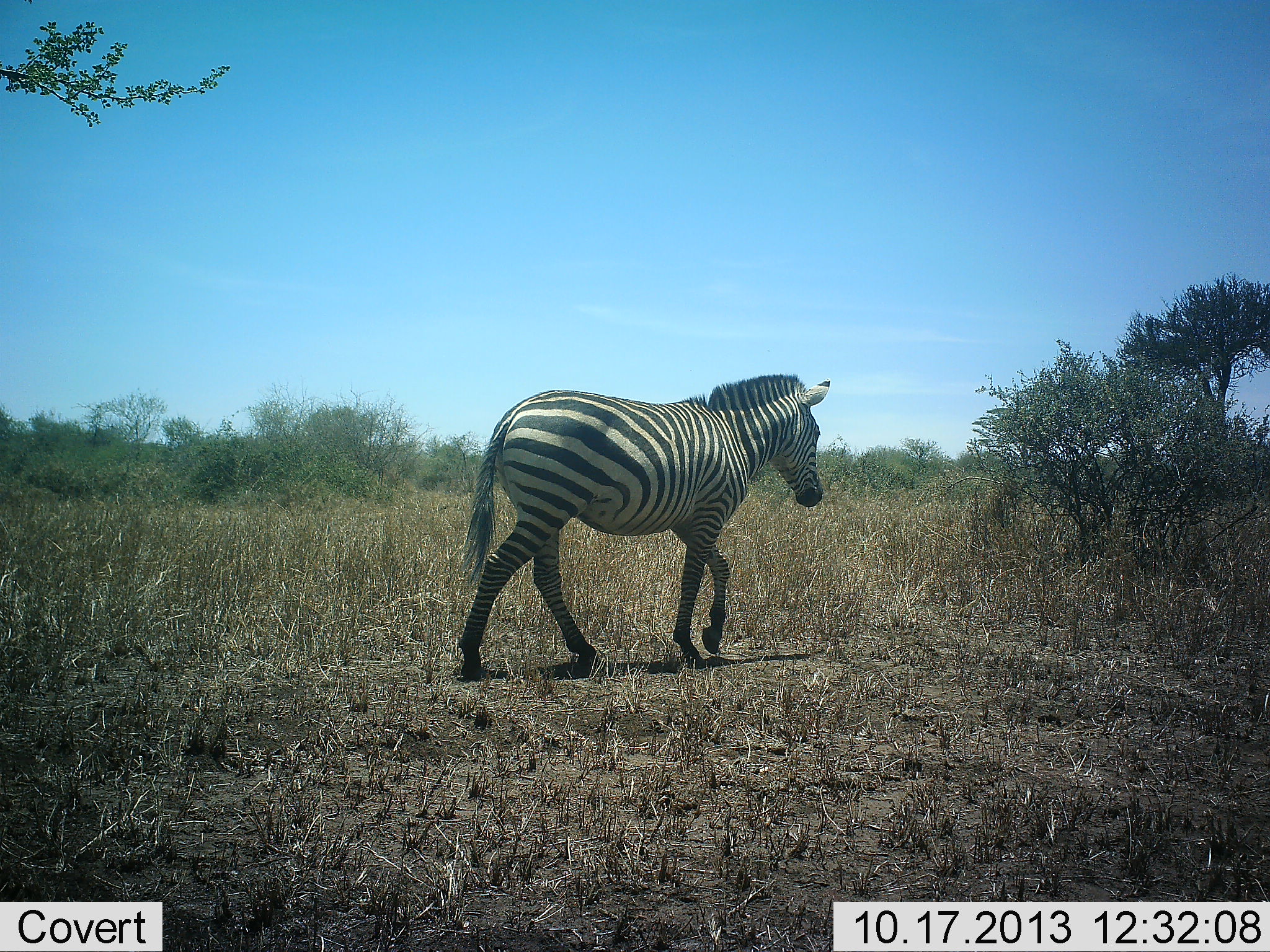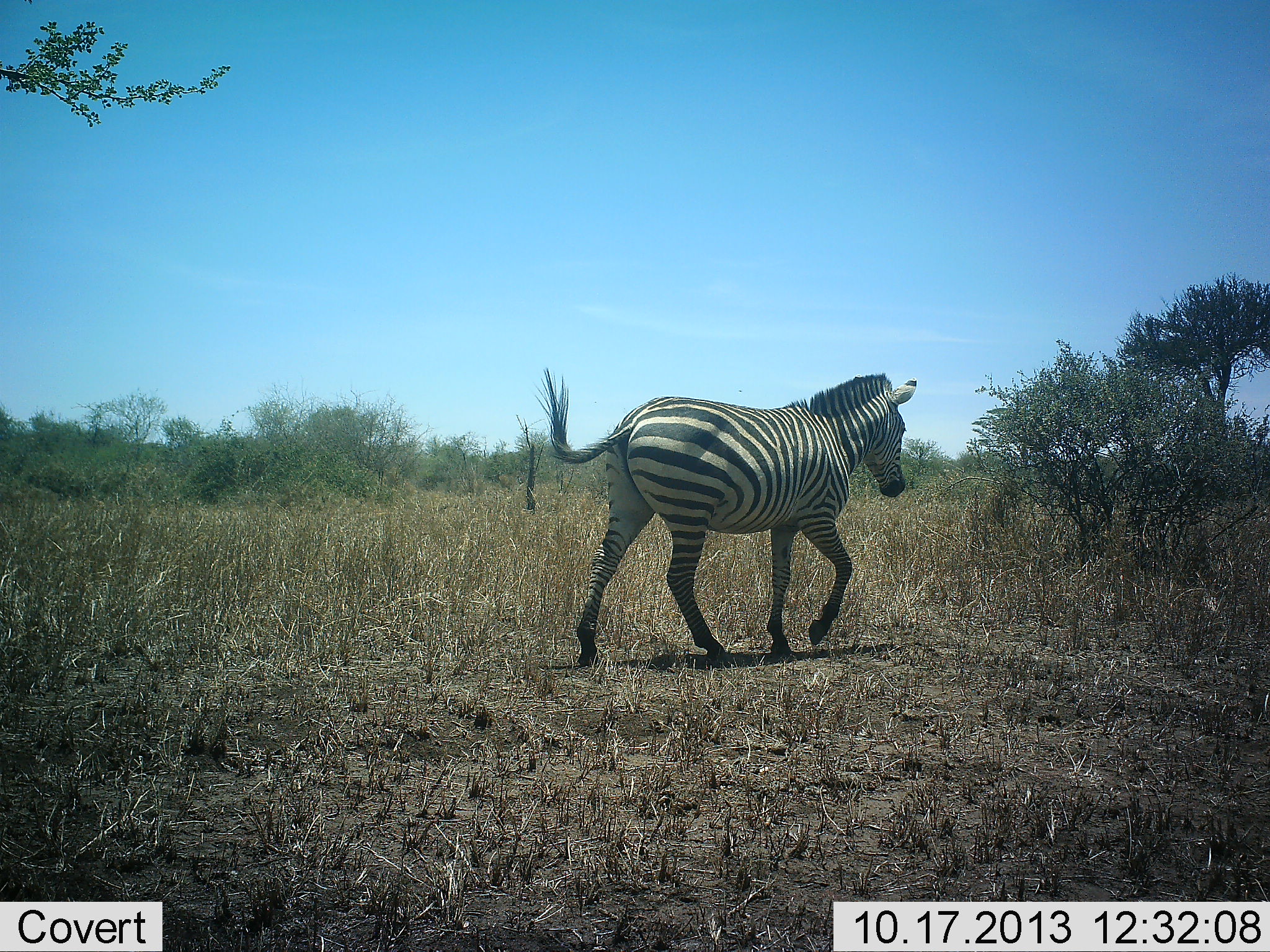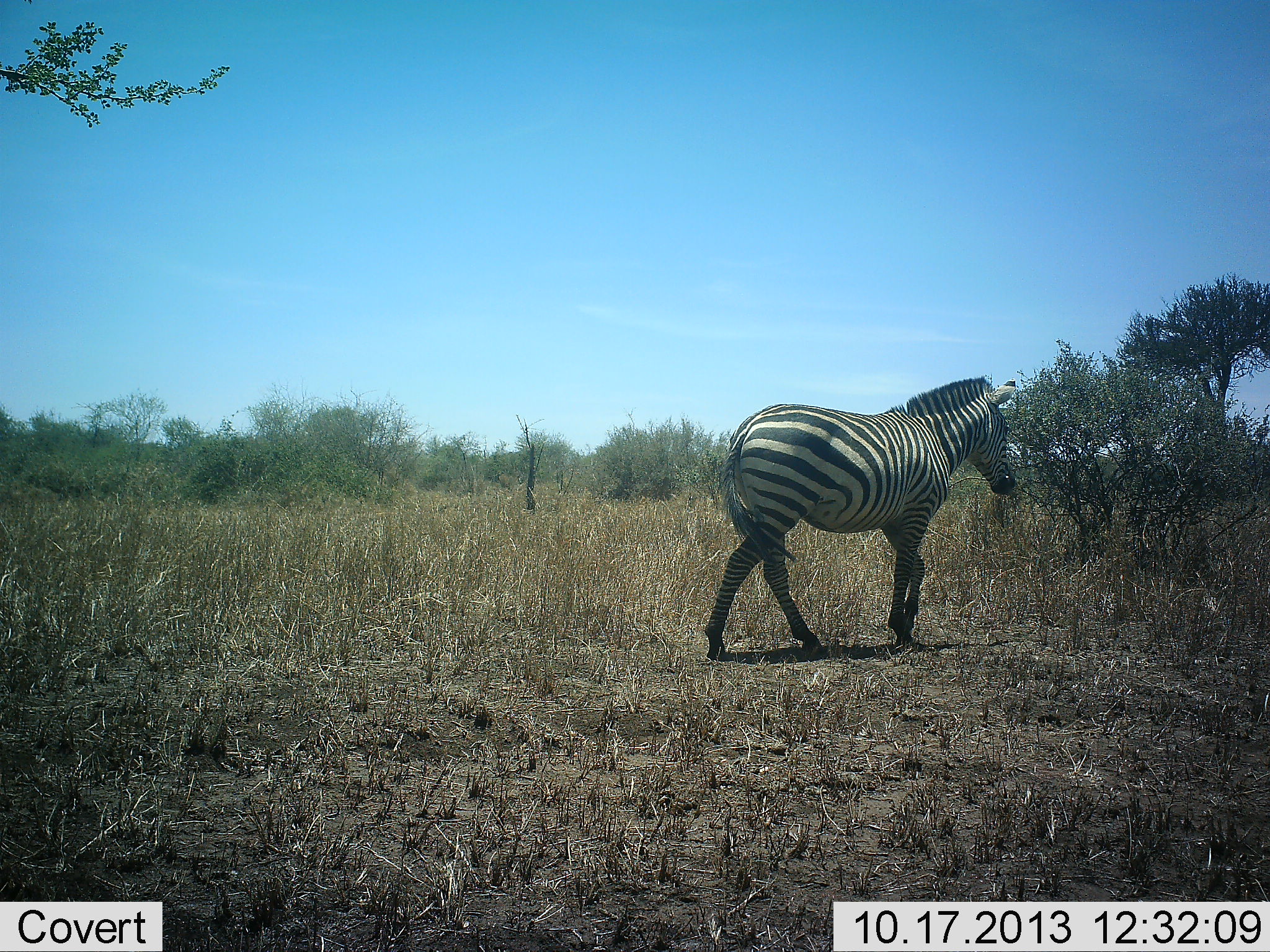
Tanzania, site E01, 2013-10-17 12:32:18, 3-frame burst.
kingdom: Animalia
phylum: Chordata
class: Mammalia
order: Perissodactyla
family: Equidae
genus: Equus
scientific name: Equus quagga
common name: plains zebra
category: zebra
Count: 1.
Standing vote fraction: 0%.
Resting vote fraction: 0%.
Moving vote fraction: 100%.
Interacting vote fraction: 0%.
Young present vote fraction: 0%.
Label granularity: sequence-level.